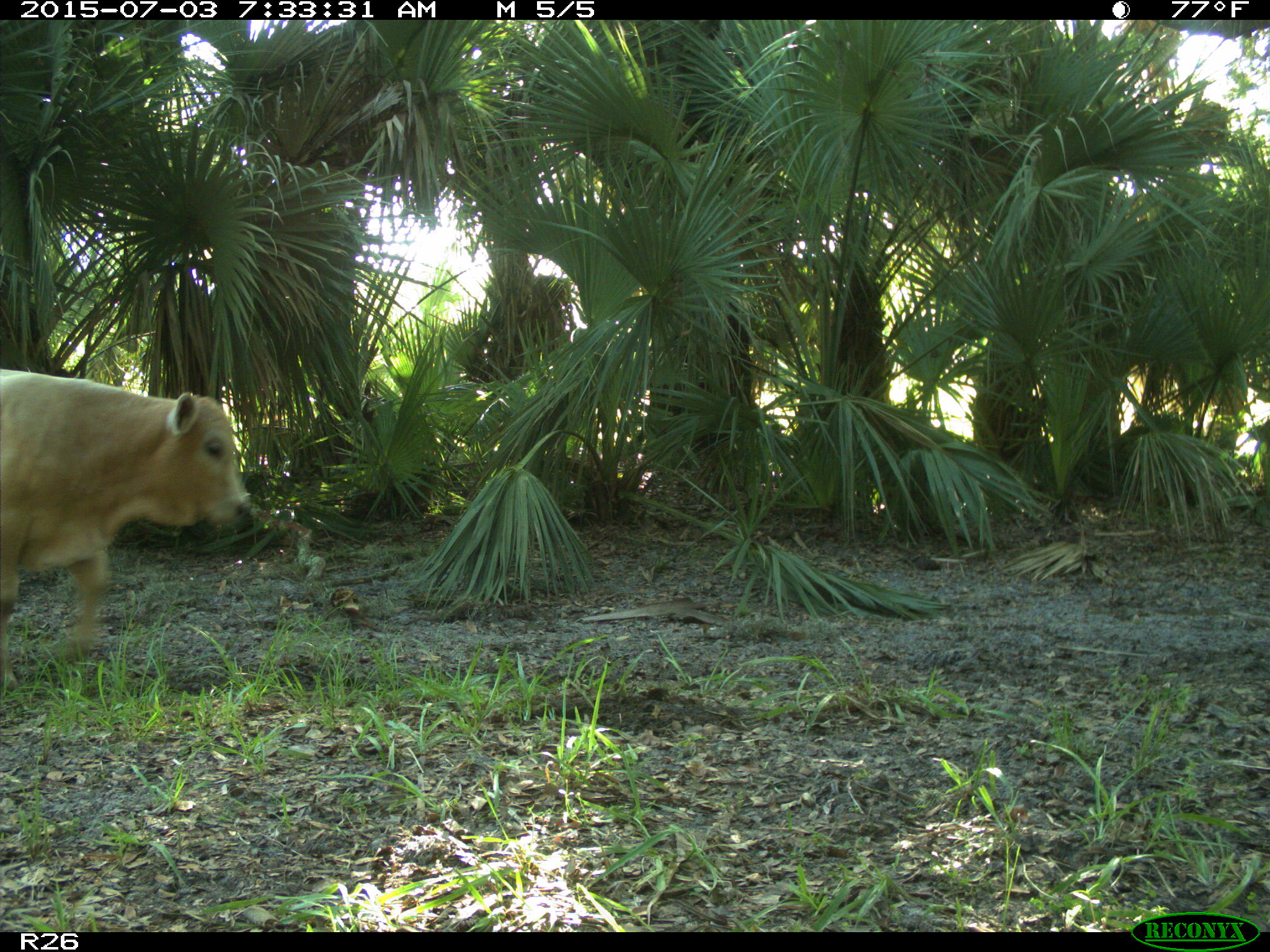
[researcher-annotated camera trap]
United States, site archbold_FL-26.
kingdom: Animalia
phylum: Chordata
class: Mammalia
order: Artiodactyla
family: Bovidae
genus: Bos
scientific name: Bos taurus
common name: domestic cow